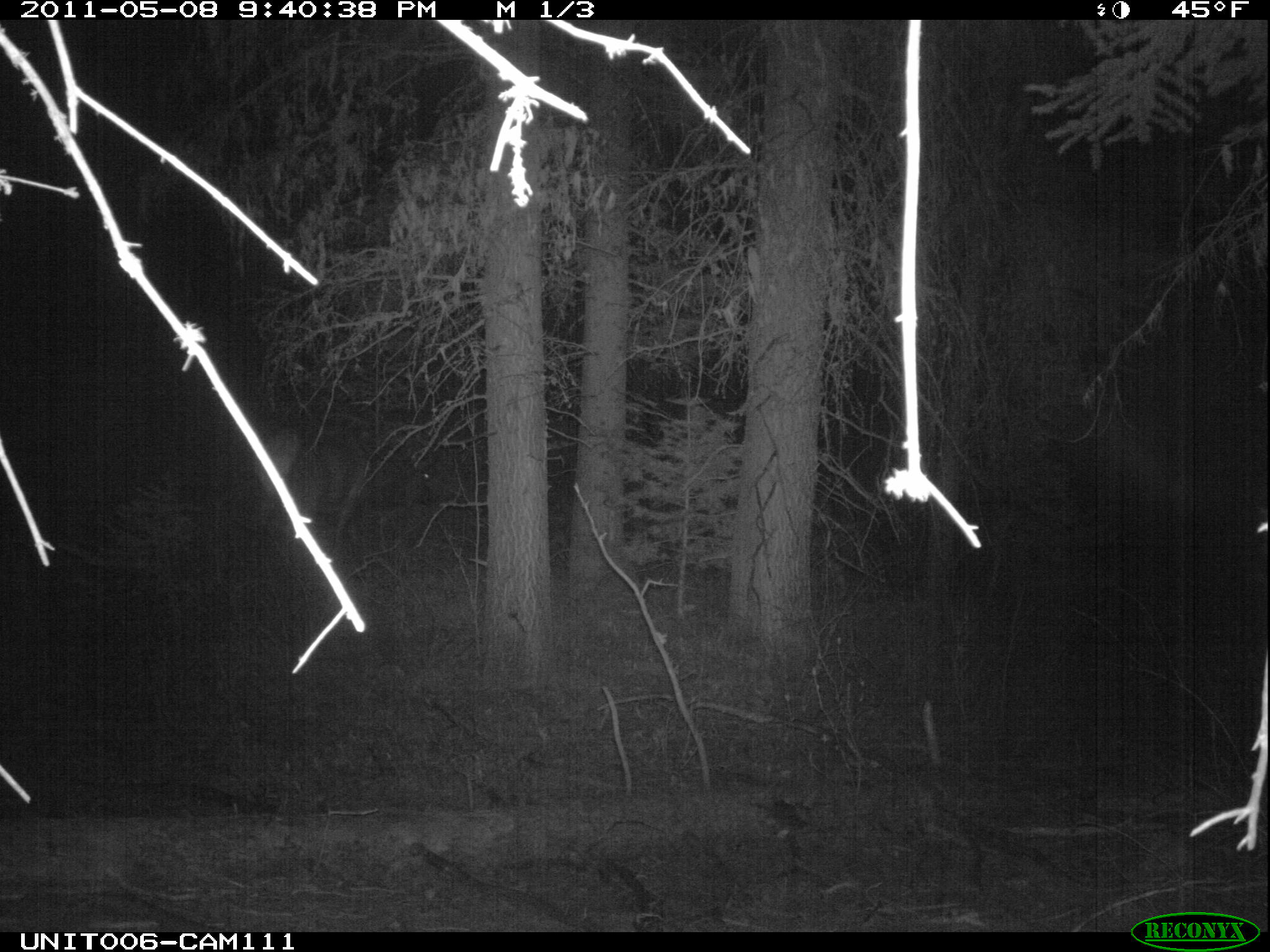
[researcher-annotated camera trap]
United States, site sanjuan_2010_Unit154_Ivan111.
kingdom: Animalia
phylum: Chordata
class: Mammalia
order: Artiodactyla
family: Cervidae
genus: Cervus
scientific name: Cervus elaphus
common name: red deer